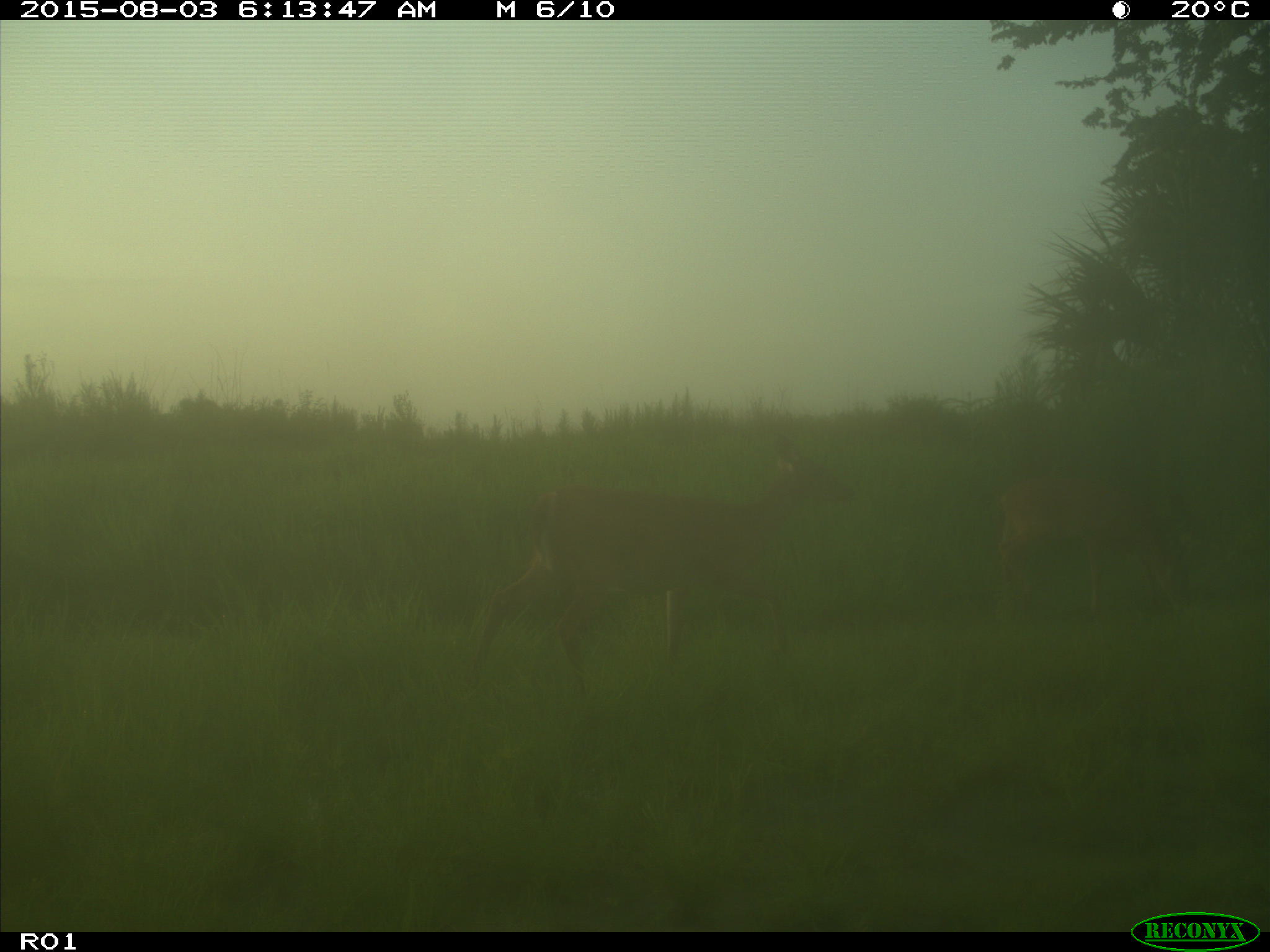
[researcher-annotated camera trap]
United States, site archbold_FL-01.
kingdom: Animalia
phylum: Chordata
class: Mammalia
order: Artiodactyla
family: Cervidae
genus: Odocoileus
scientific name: Odocoileus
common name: deer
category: unidentified deer